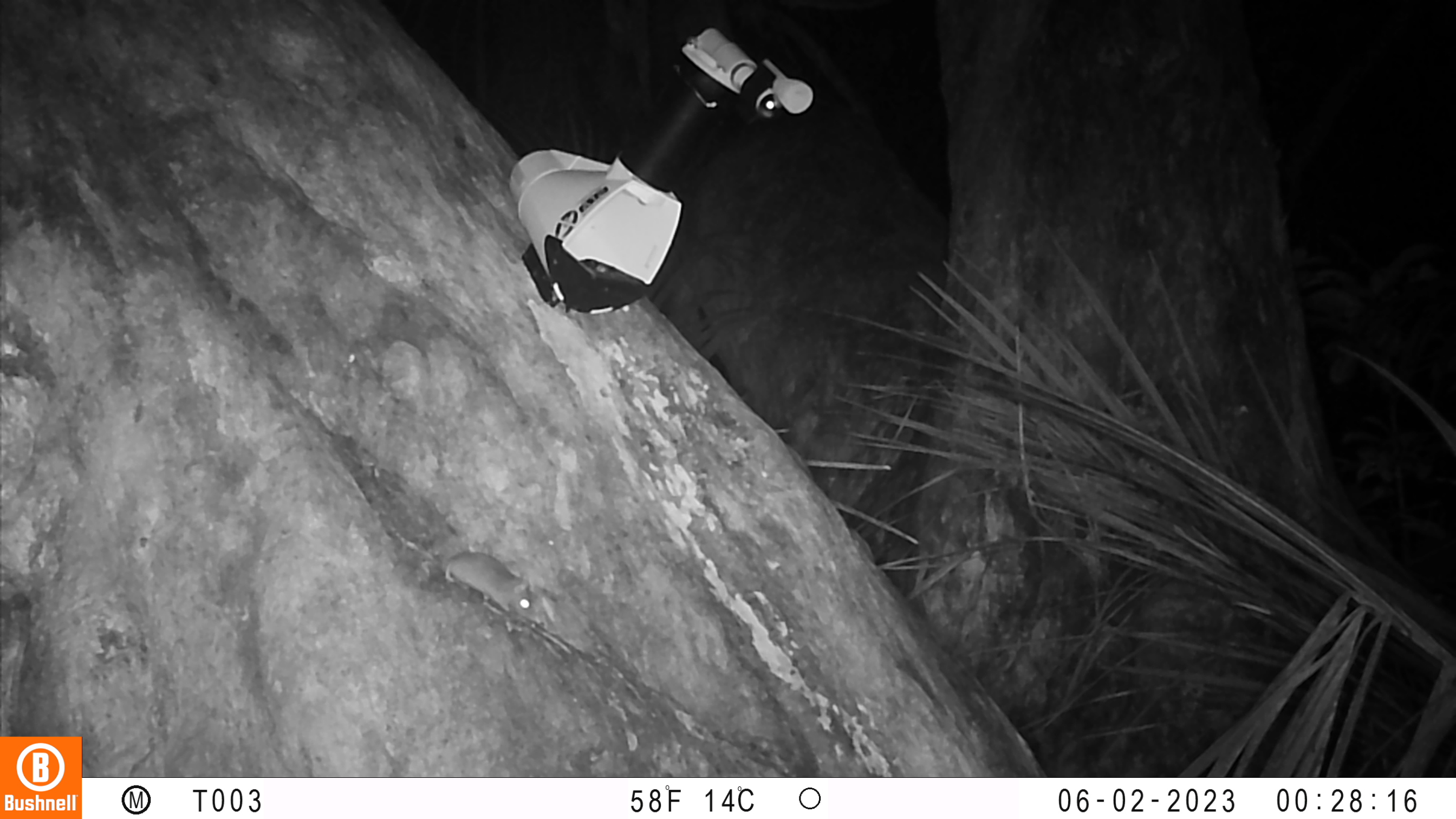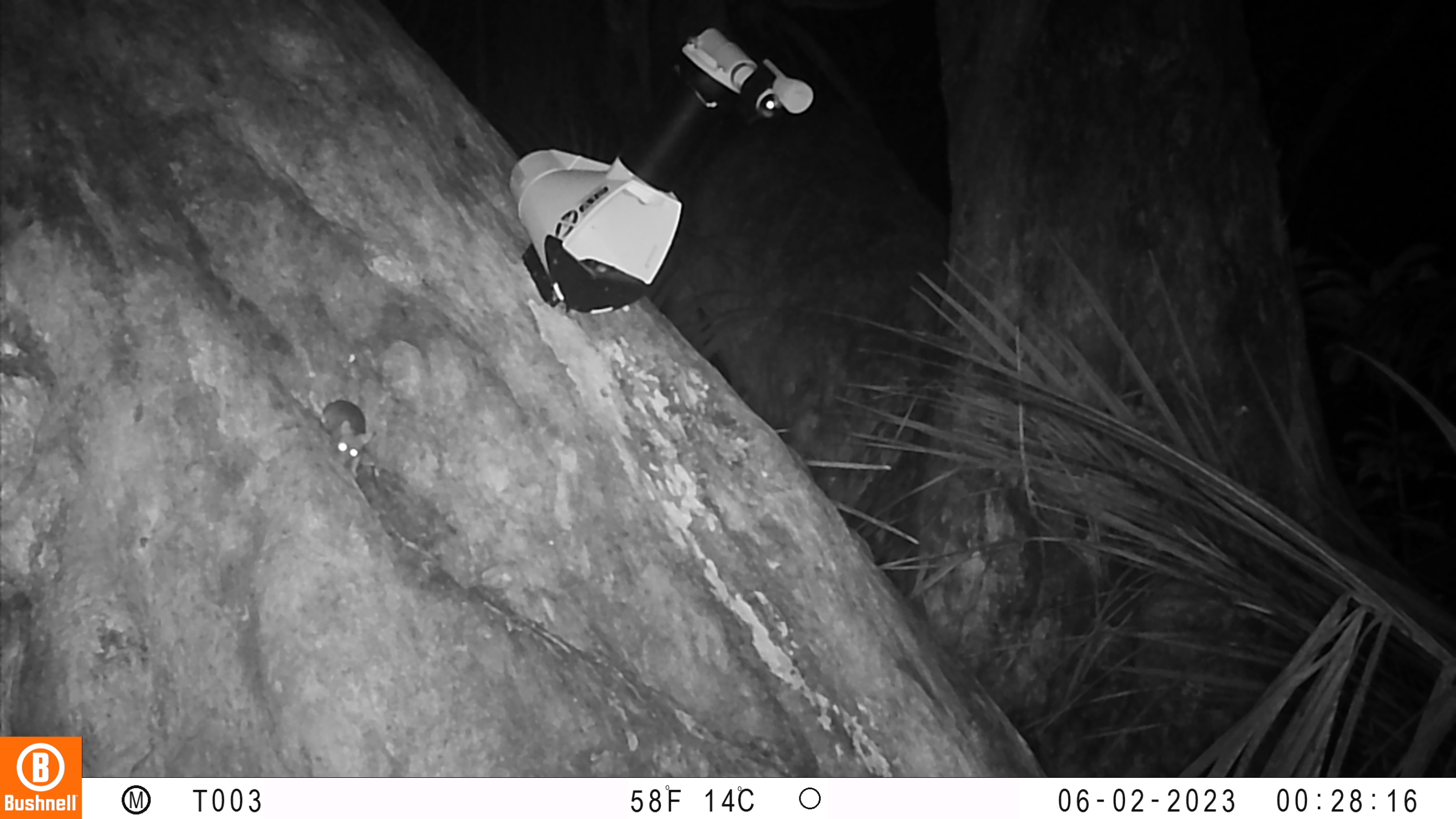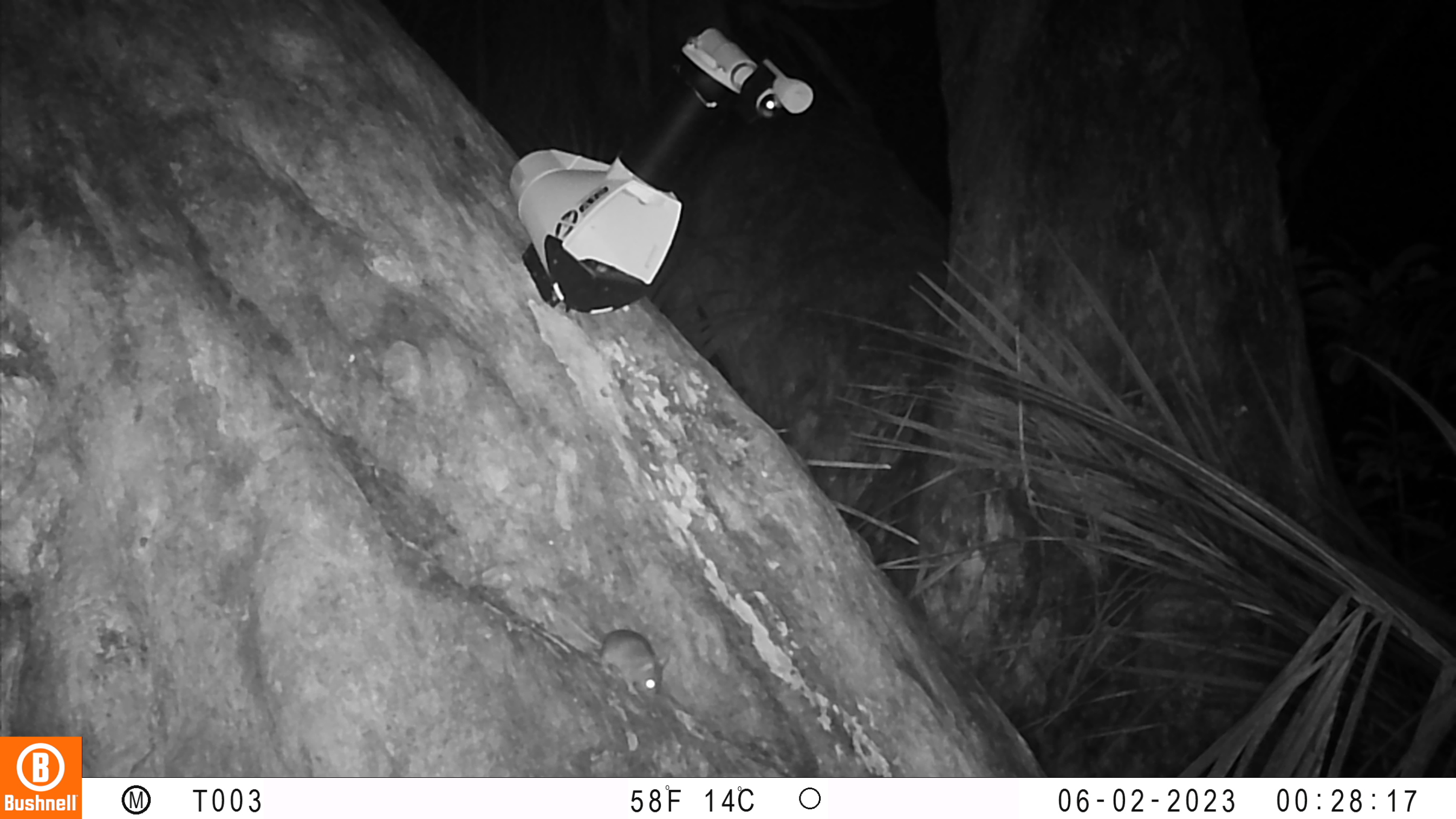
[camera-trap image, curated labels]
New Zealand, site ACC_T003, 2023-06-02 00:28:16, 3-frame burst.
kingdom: Animalia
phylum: Chordata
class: Mammalia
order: Rodentia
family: Muridae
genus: Mus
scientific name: Mus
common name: mouse